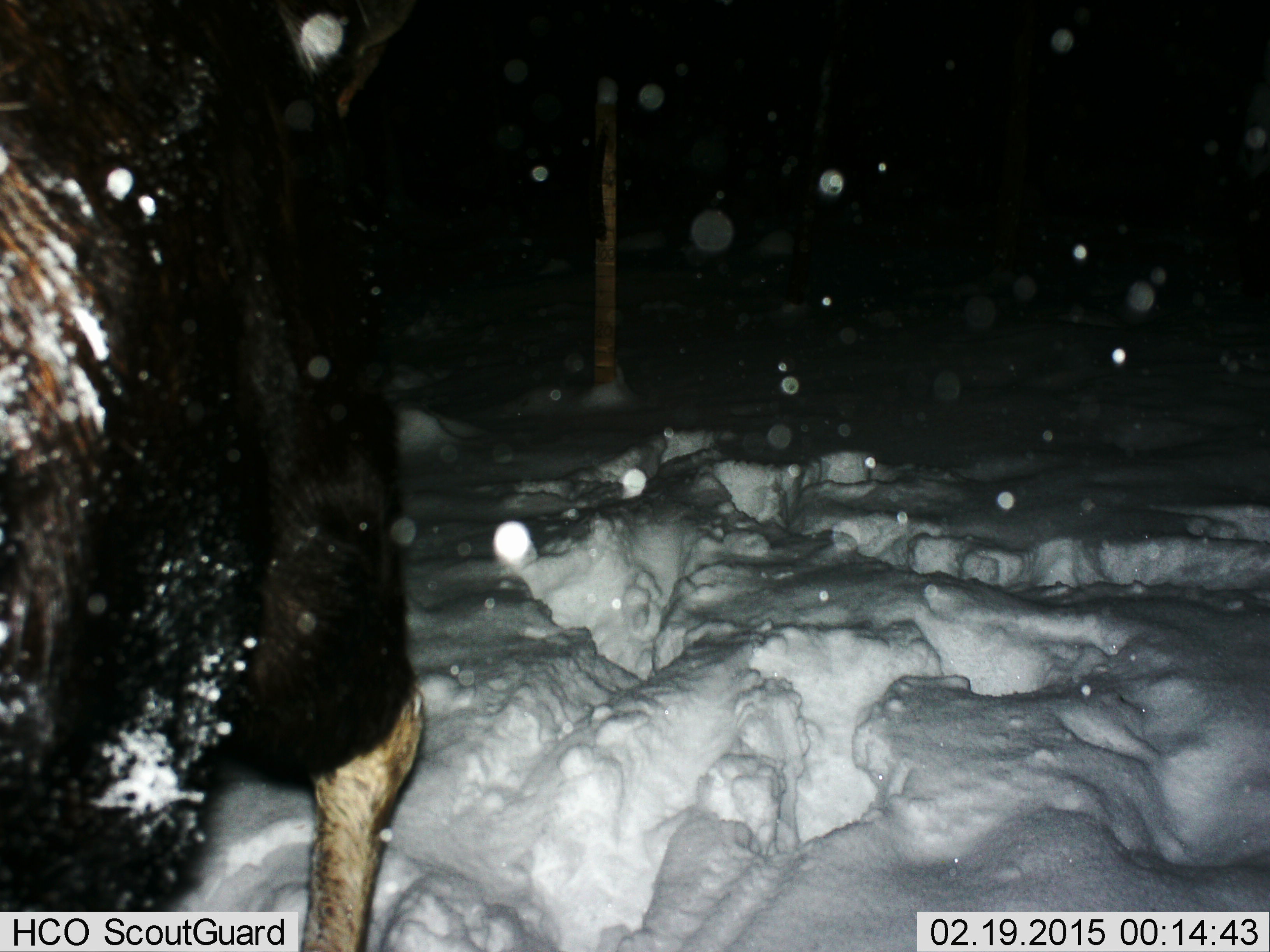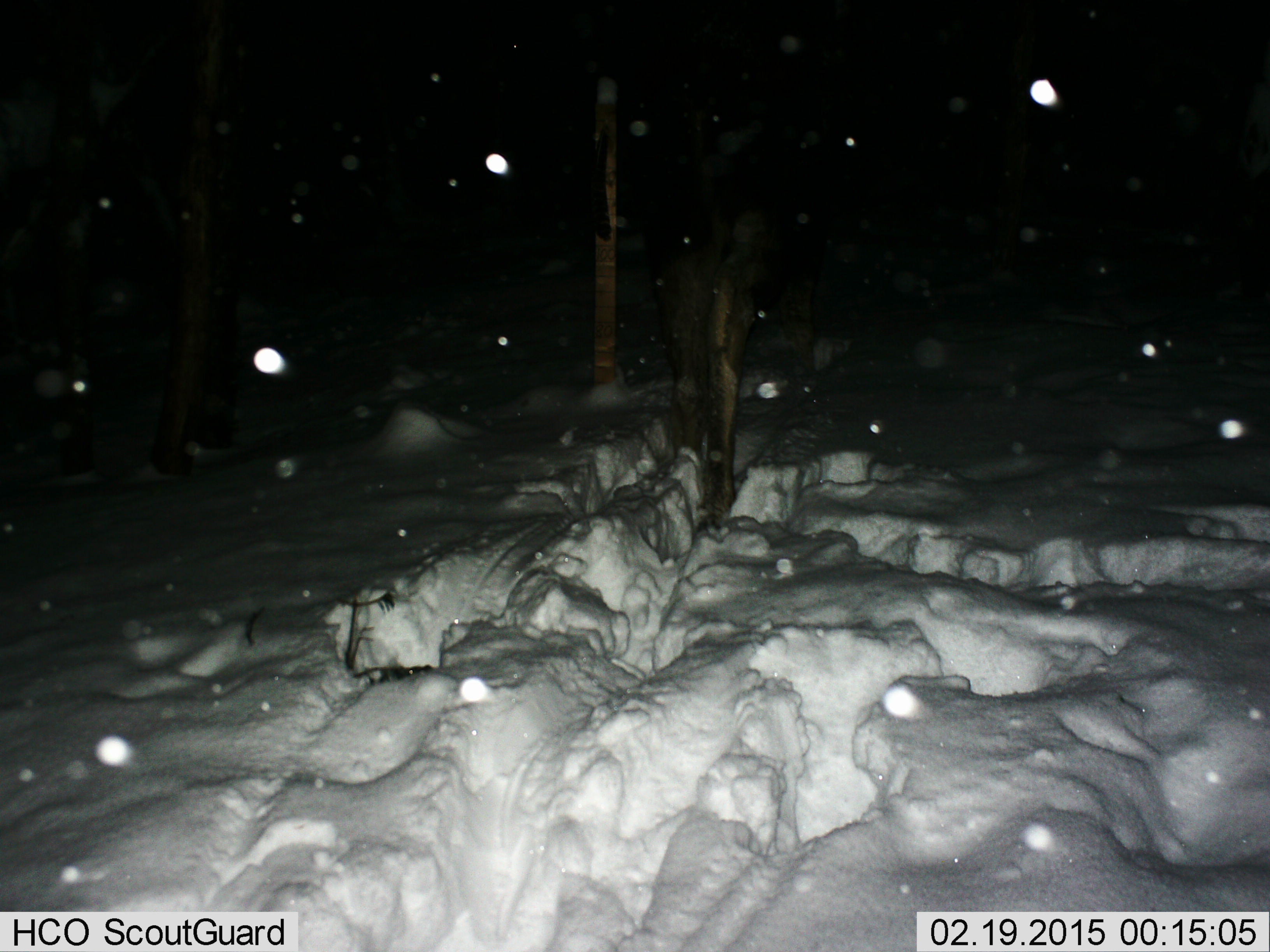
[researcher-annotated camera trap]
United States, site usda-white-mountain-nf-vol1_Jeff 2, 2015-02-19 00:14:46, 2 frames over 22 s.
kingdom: Animalia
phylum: Chordata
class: Mammalia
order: Artiodactyla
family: Cervidae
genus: Alces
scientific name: Alces alces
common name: moose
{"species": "moose (Alces alces)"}